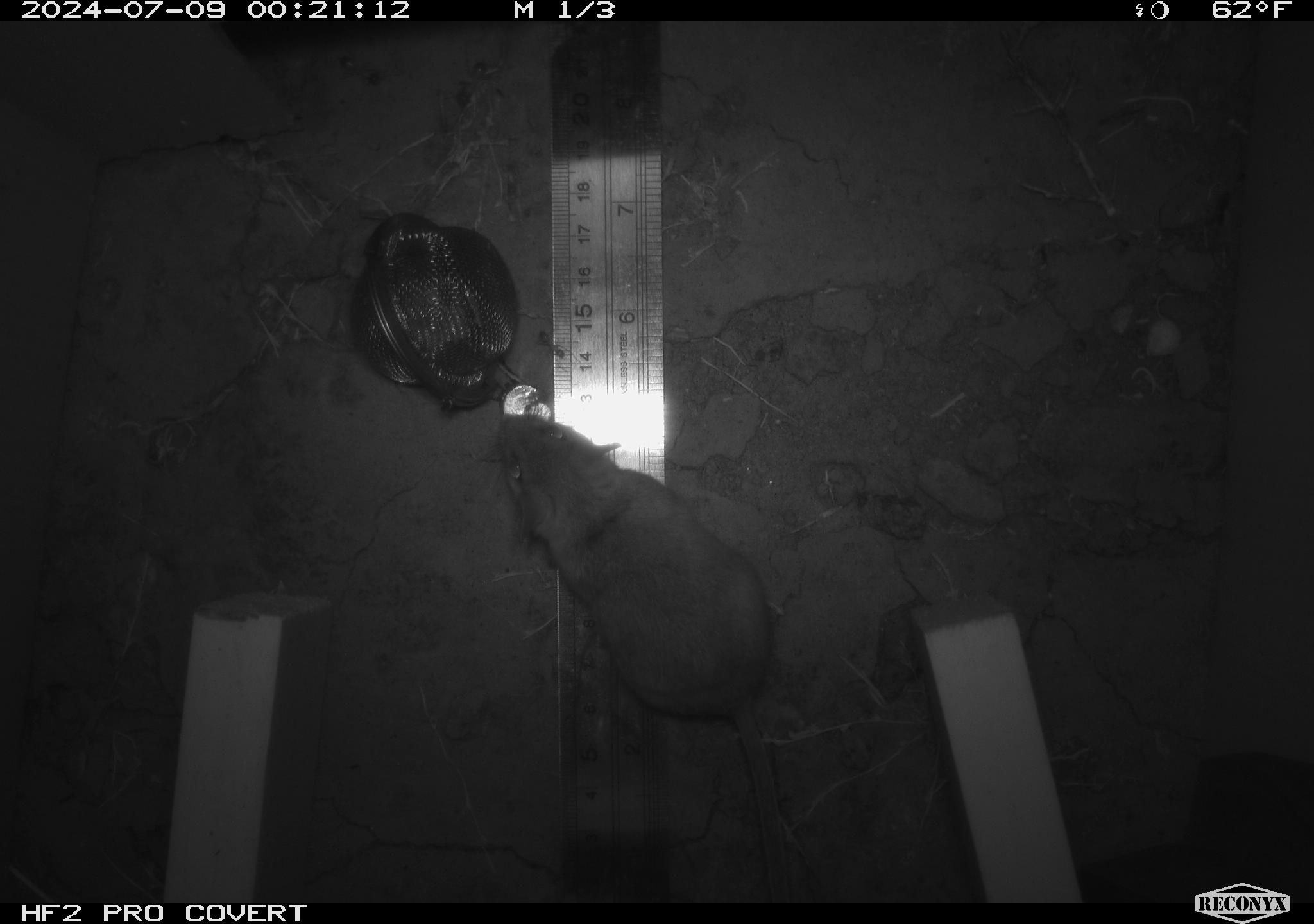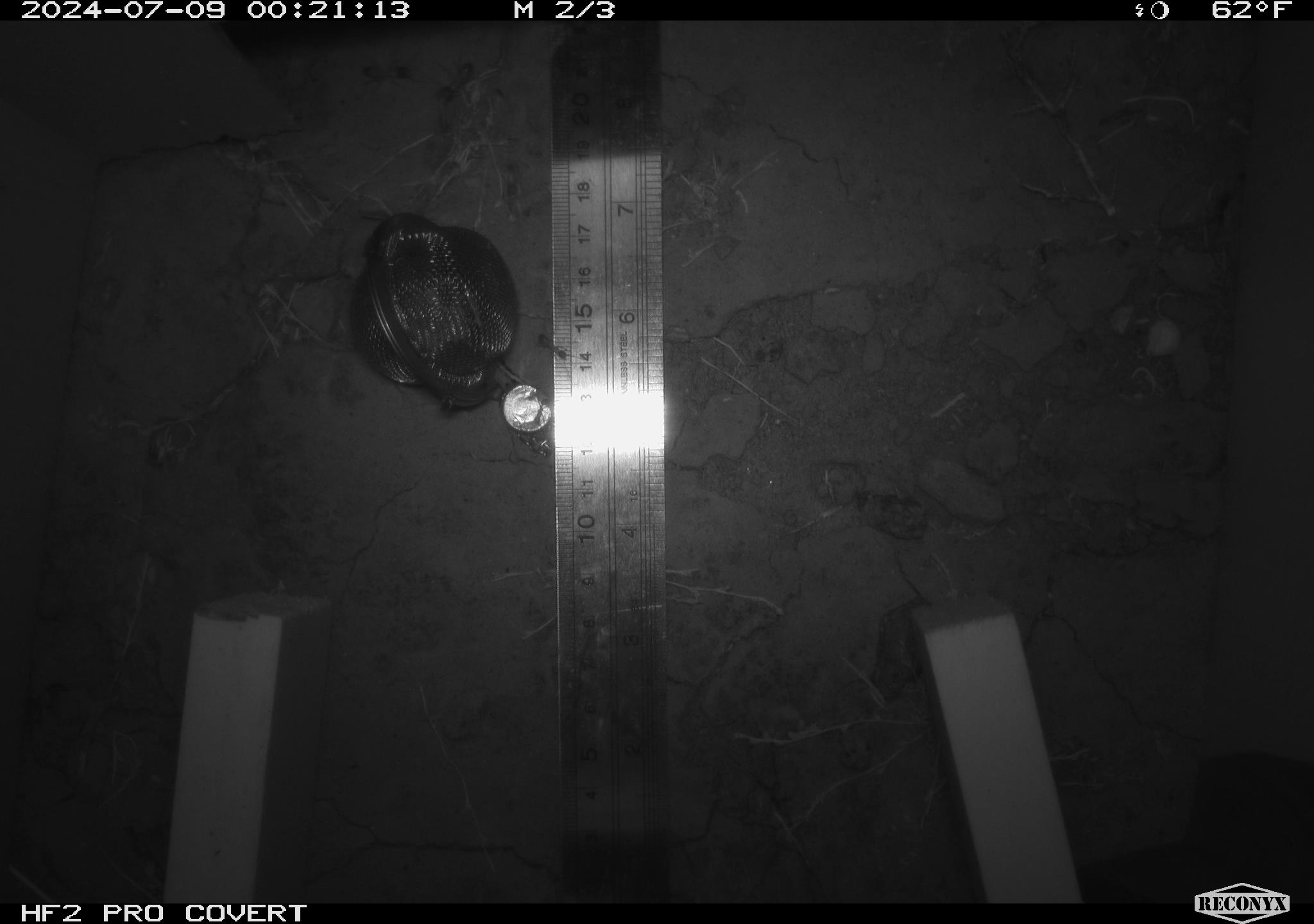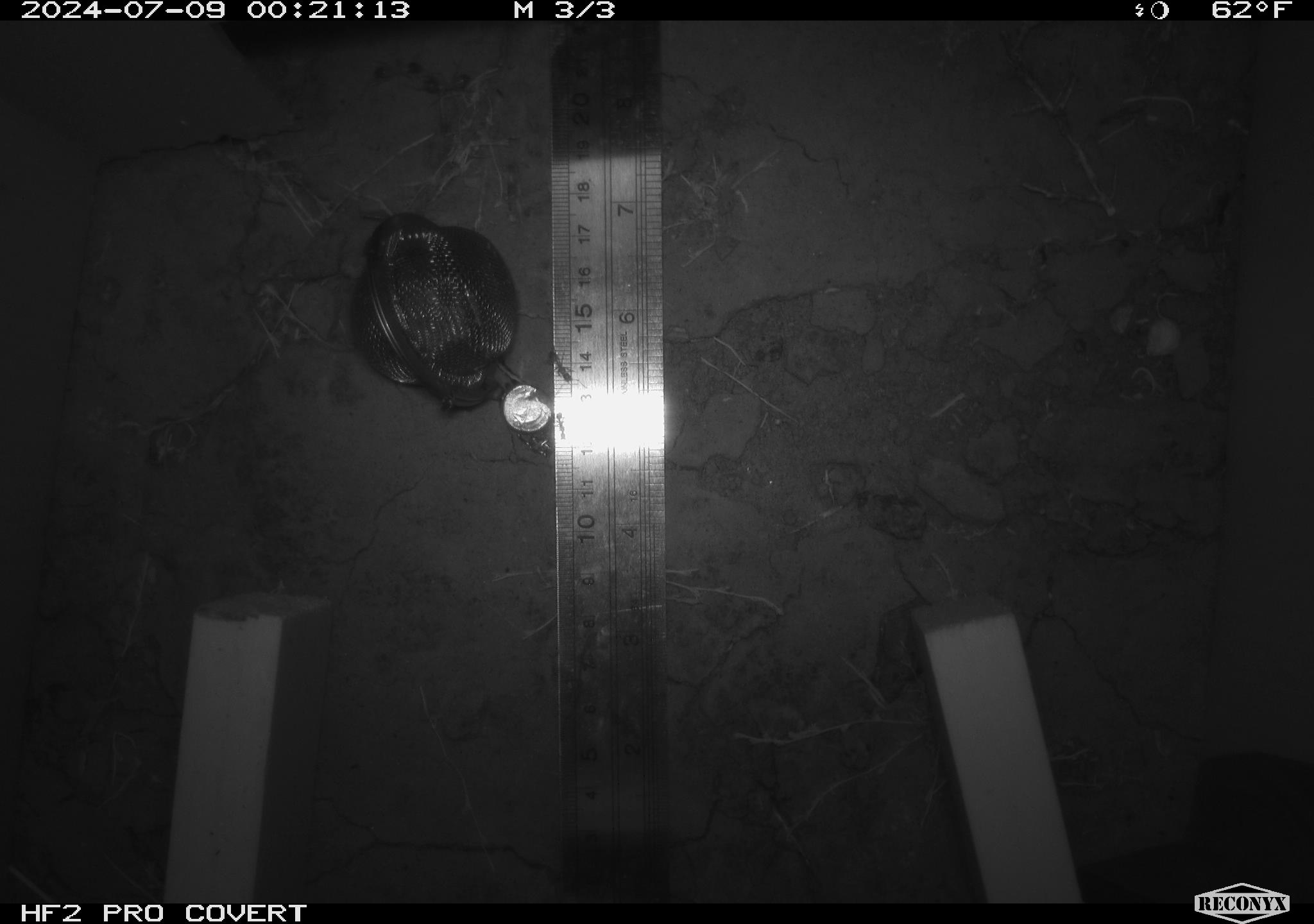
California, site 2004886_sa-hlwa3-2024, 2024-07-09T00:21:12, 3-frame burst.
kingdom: Animalia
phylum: Chordata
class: Mammalia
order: Rodentia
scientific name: Rodentia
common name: mouse species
Mouse species (Rodentia).